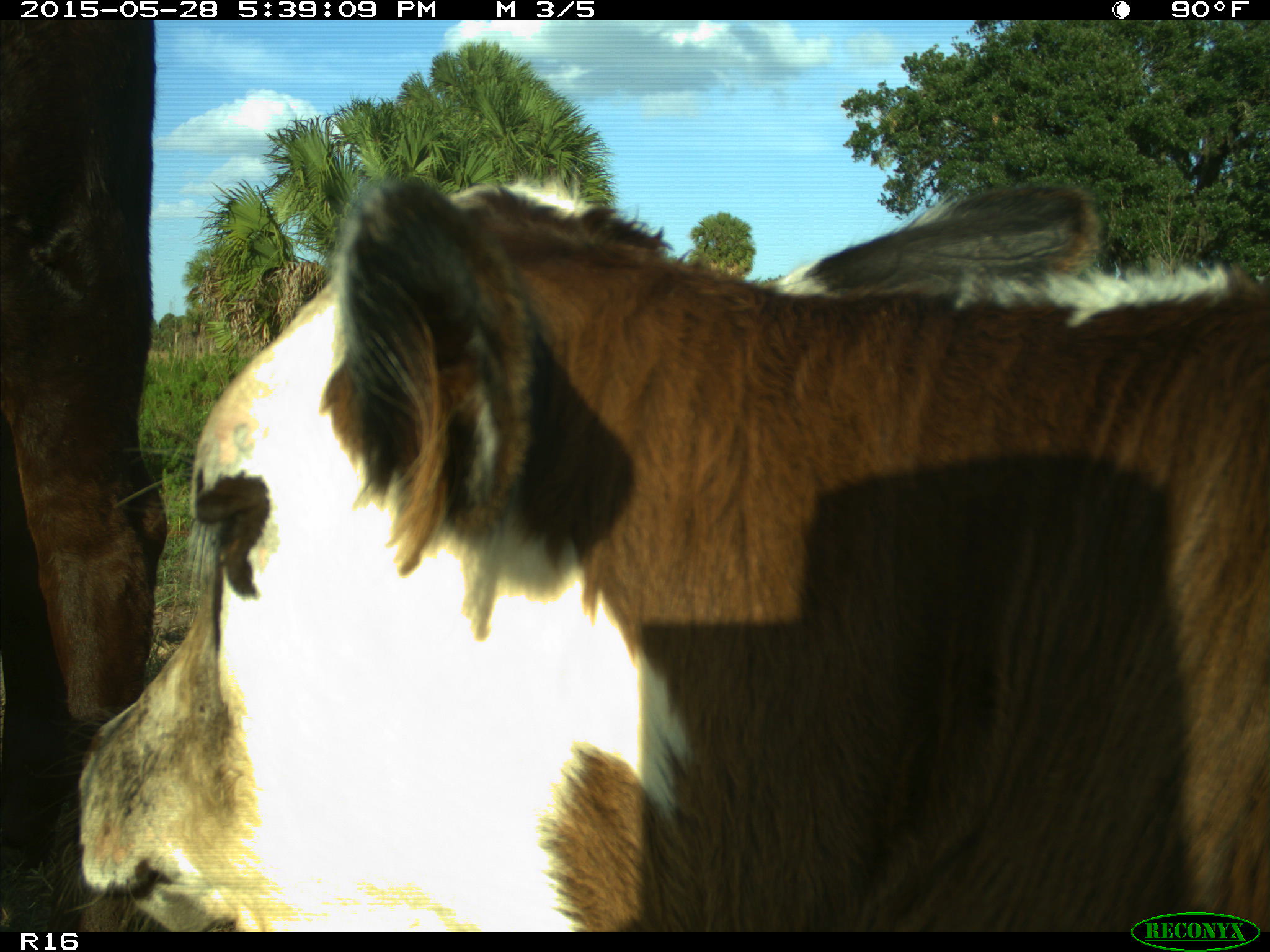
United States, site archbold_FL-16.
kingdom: Animalia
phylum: Chordata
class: Mammalia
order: Artiodactyla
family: Bovidae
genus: Bos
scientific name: Bos taurus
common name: domestic cow